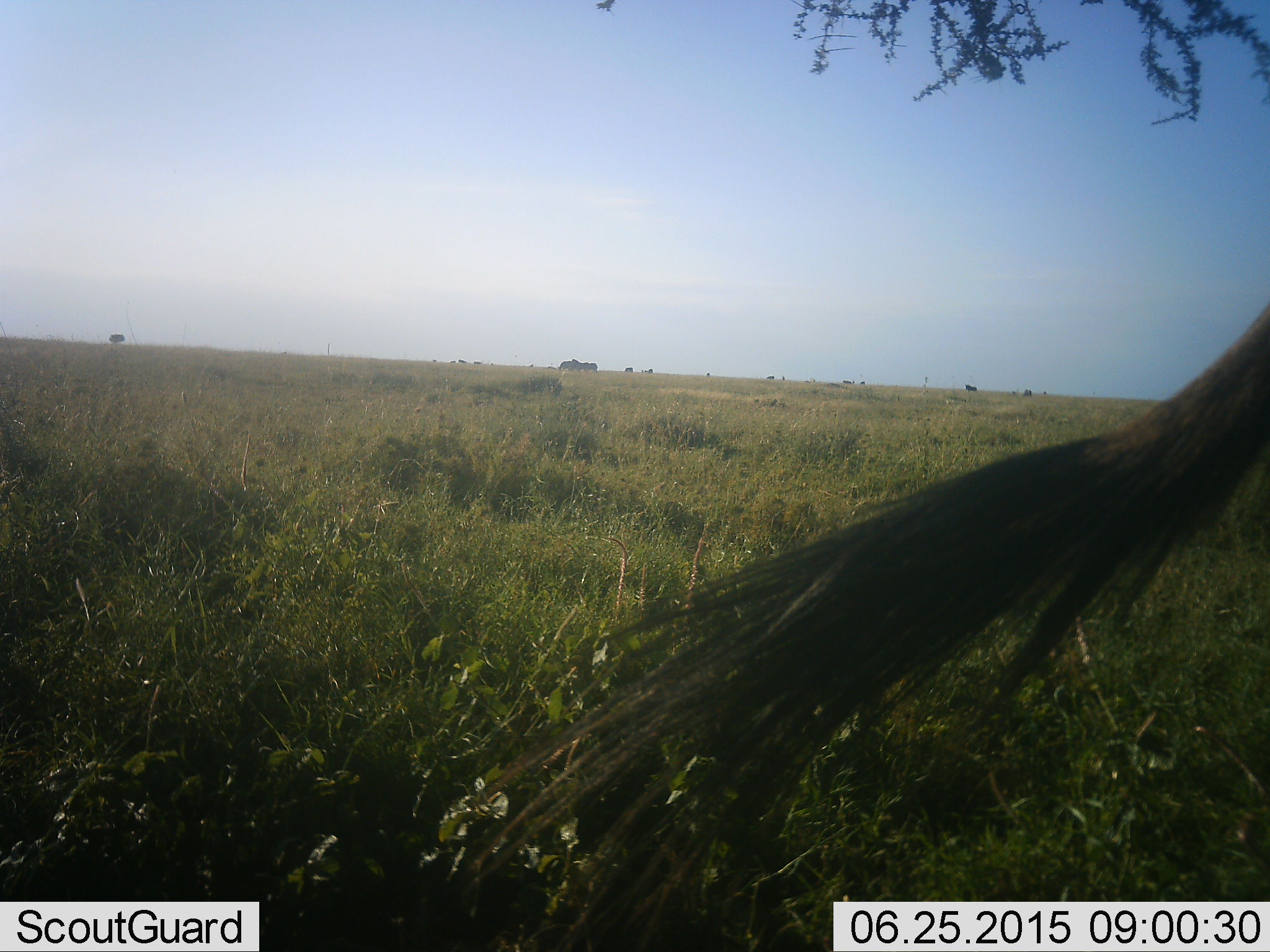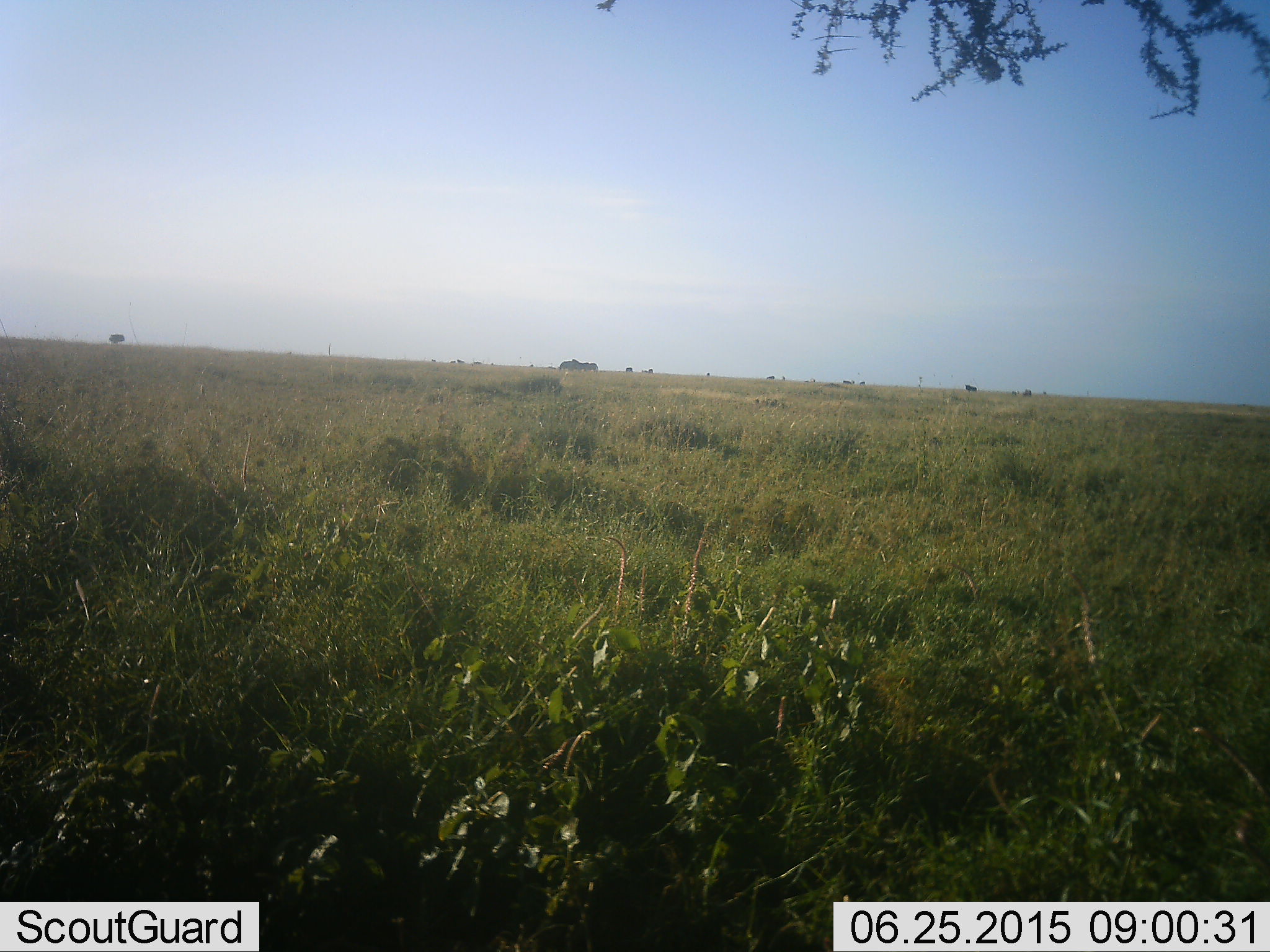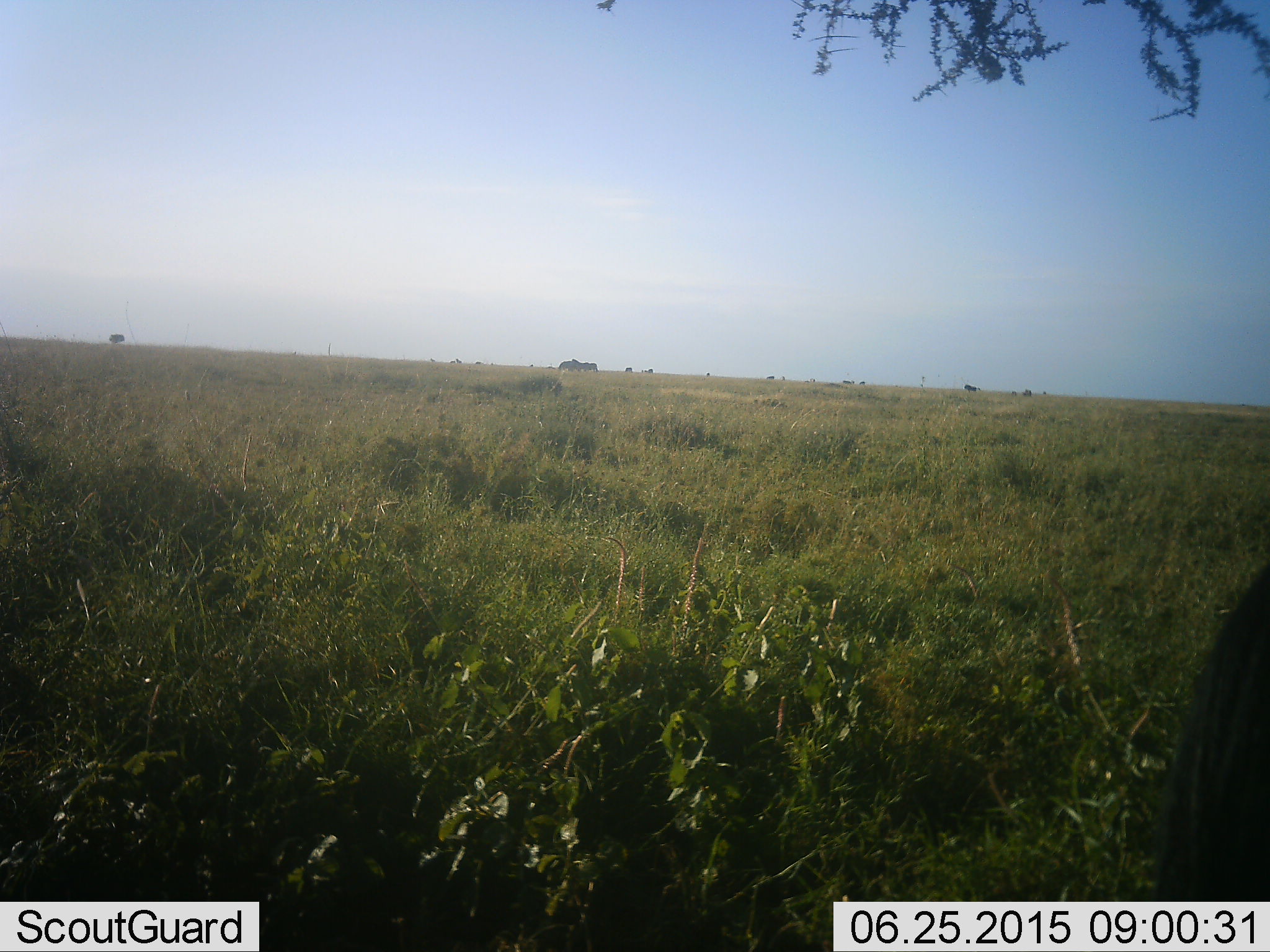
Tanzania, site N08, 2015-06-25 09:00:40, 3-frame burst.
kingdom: Animalia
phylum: Chordata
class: Mammalia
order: Artiodactyla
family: Bovidae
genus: Connochaetes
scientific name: Connochaetes taurinus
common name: blue wildebeest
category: wildebeest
Wildebeest (blue wildebeest) (Connochaetes taurinus), count 1. Behavior (volunteer vote fractions): standing 80%, resting 0%, moving 20%, interacting 0%. Young present (vote fraction): 0%. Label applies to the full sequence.